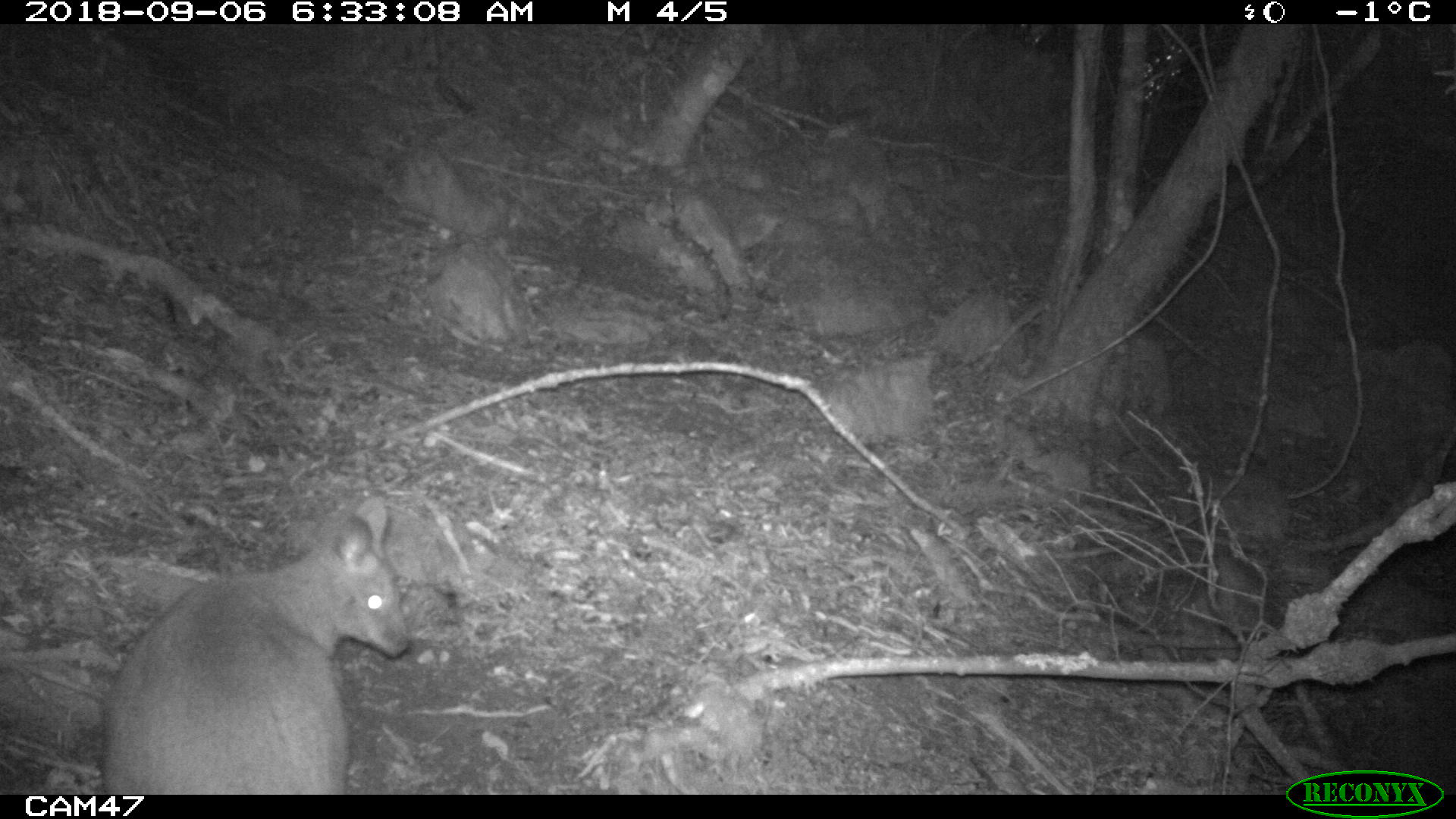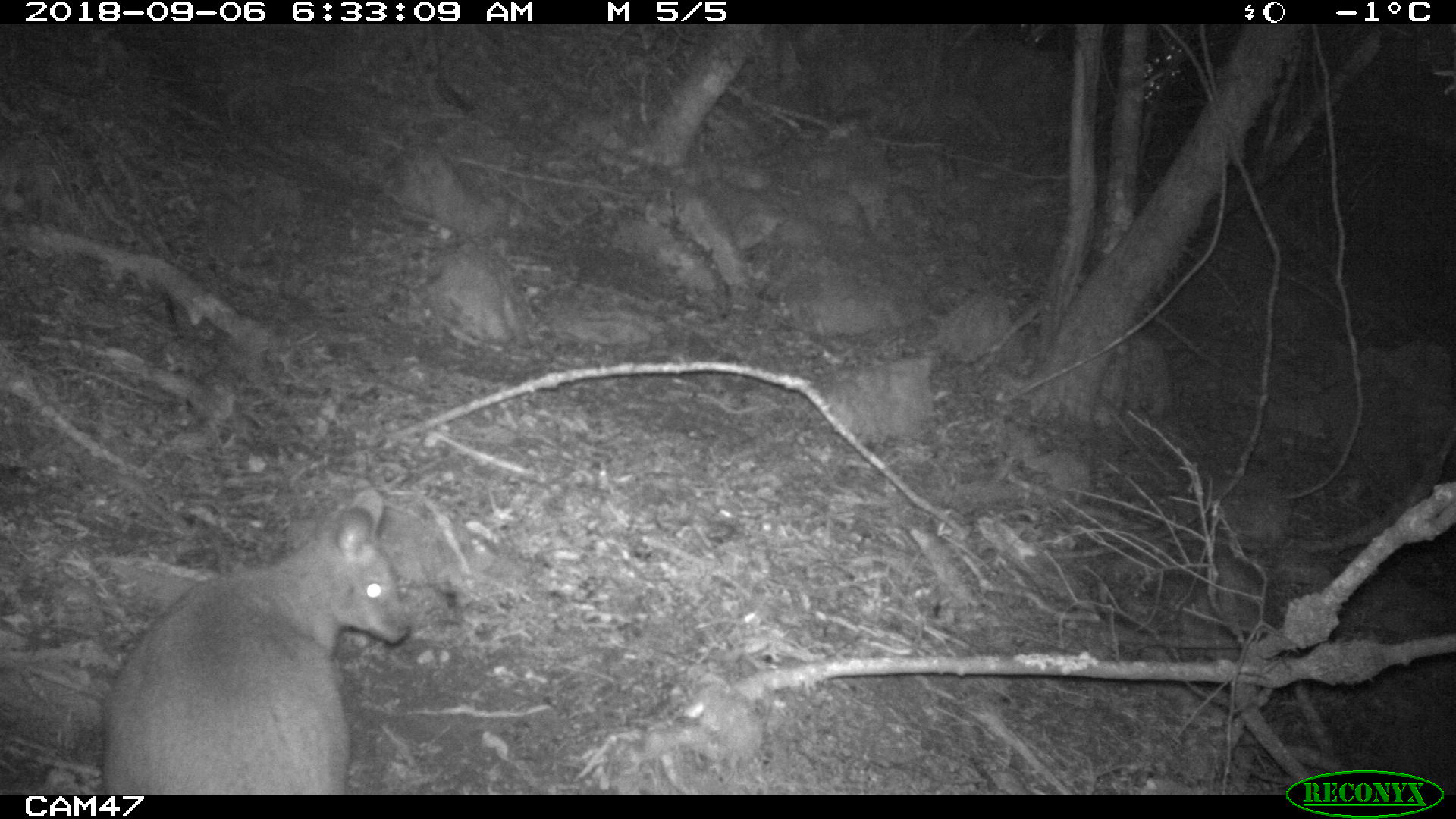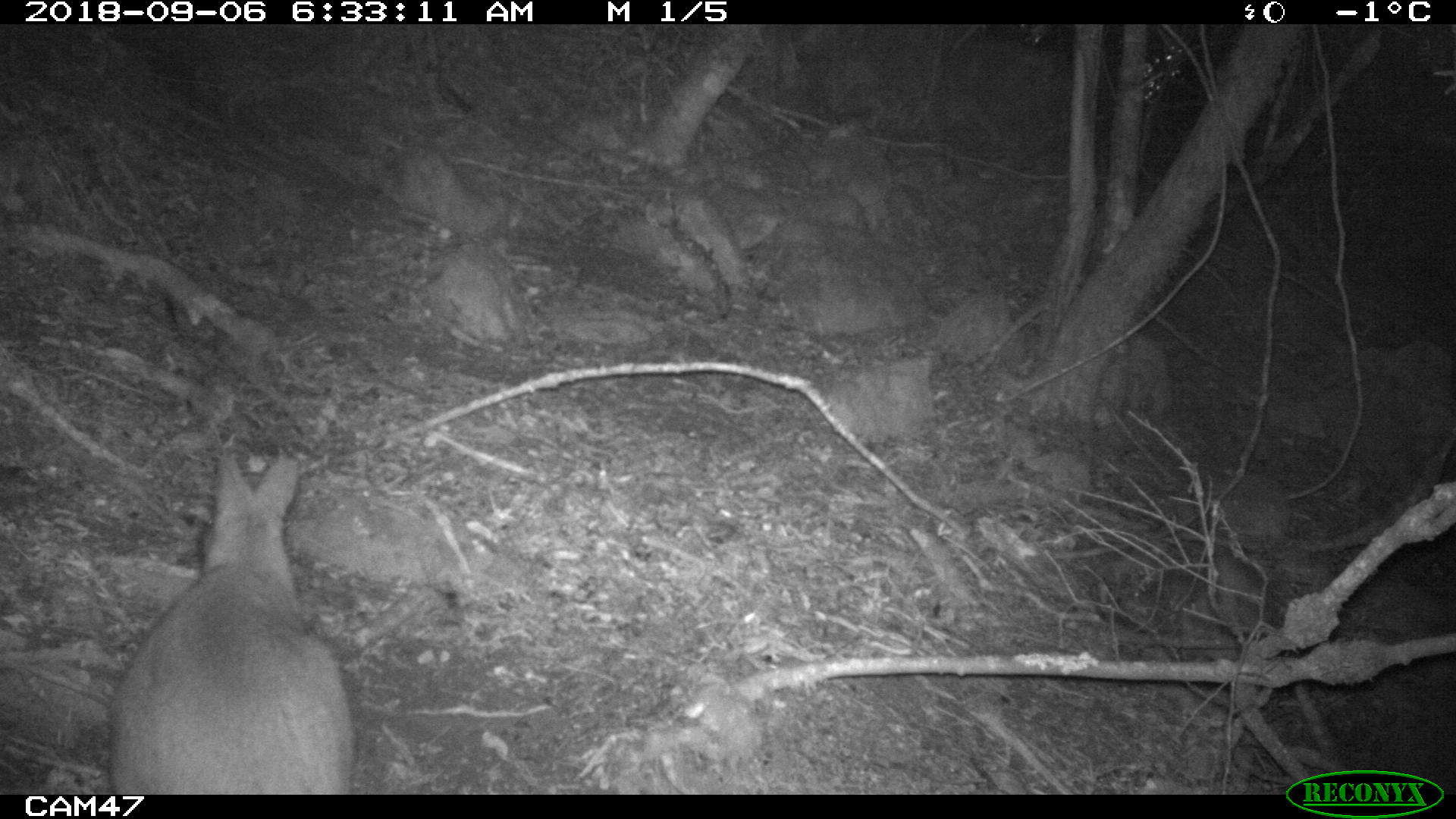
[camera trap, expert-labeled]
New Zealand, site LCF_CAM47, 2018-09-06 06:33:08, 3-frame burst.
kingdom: Animalia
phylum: Chordata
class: Mammalia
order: Diprotodontia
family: Macropodidae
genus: Notamacropus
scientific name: Notamacropus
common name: wallaby